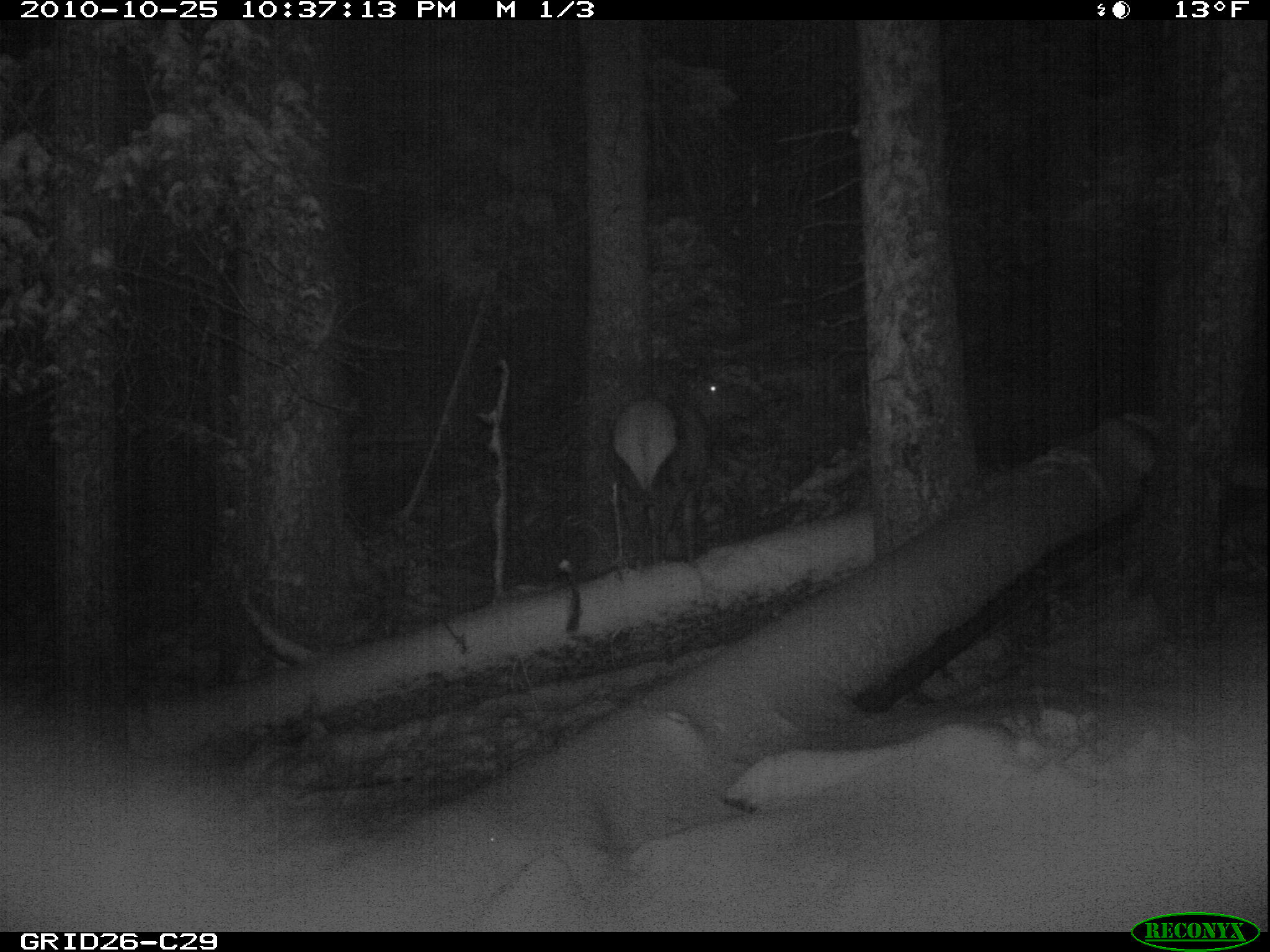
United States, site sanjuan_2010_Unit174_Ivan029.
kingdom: Animalia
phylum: Chordata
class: Mammalia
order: Artiodactyla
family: Cervidae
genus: Cervus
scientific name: Cervus elaphus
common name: red deer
Cervus elaphus (red deer).